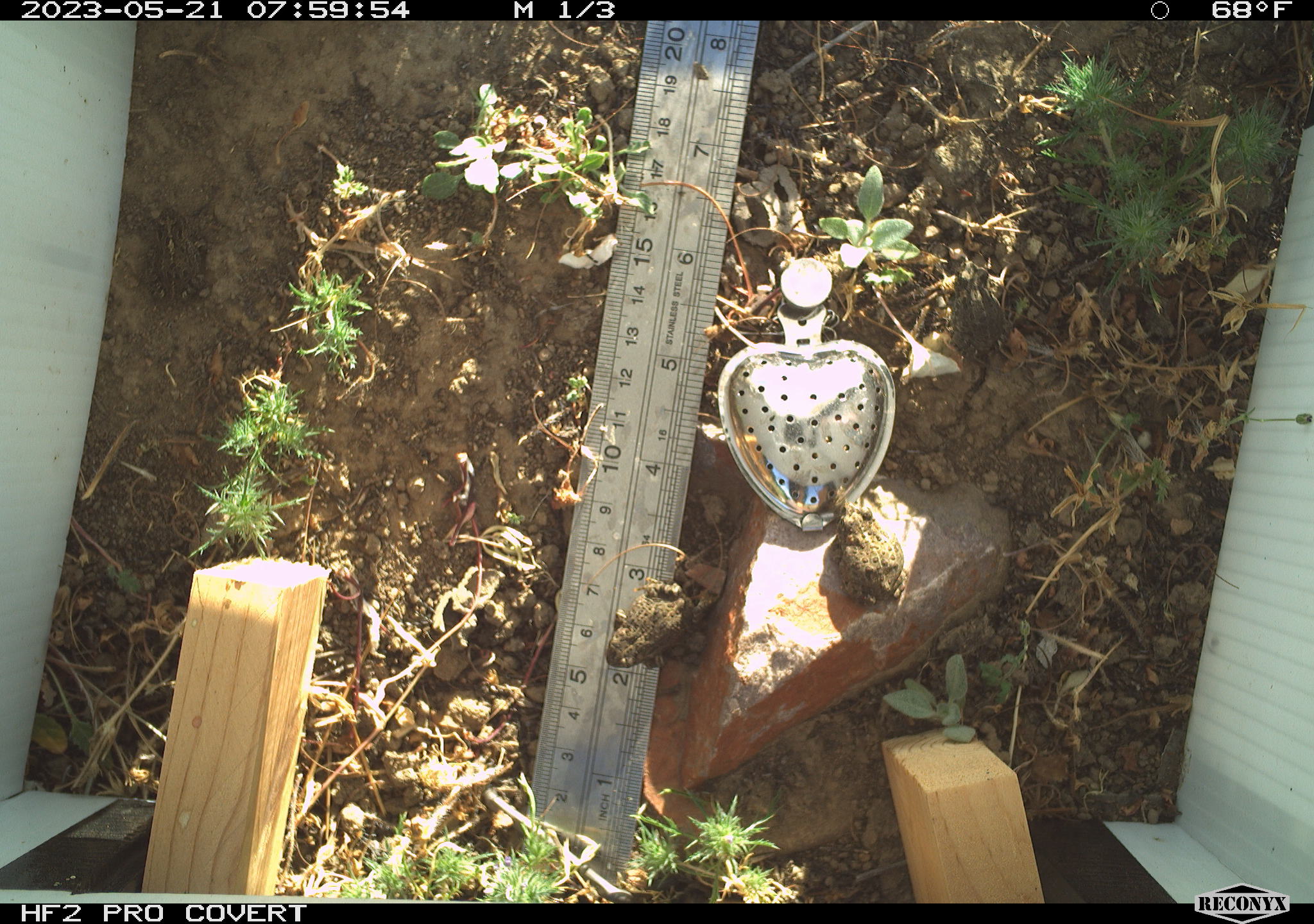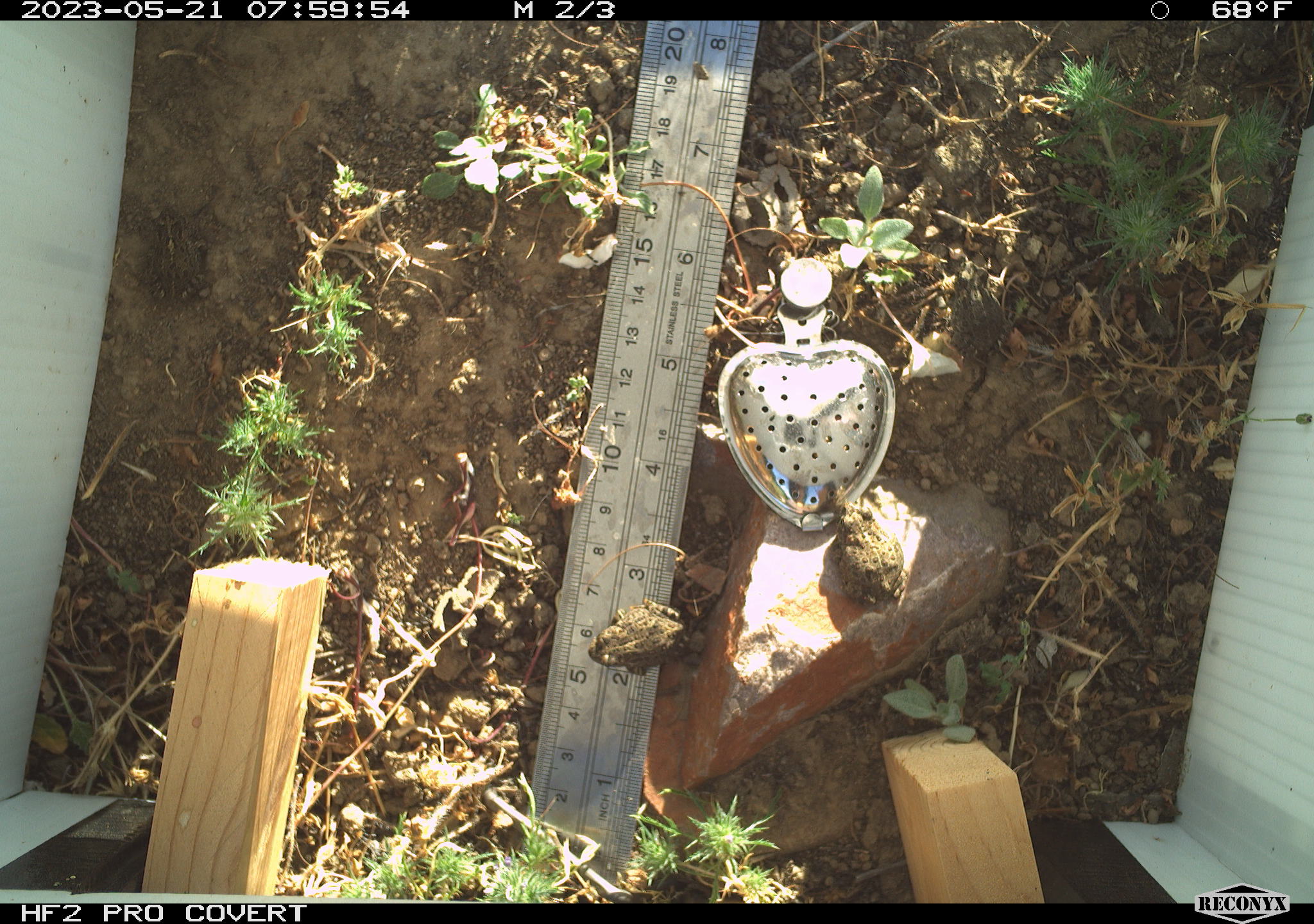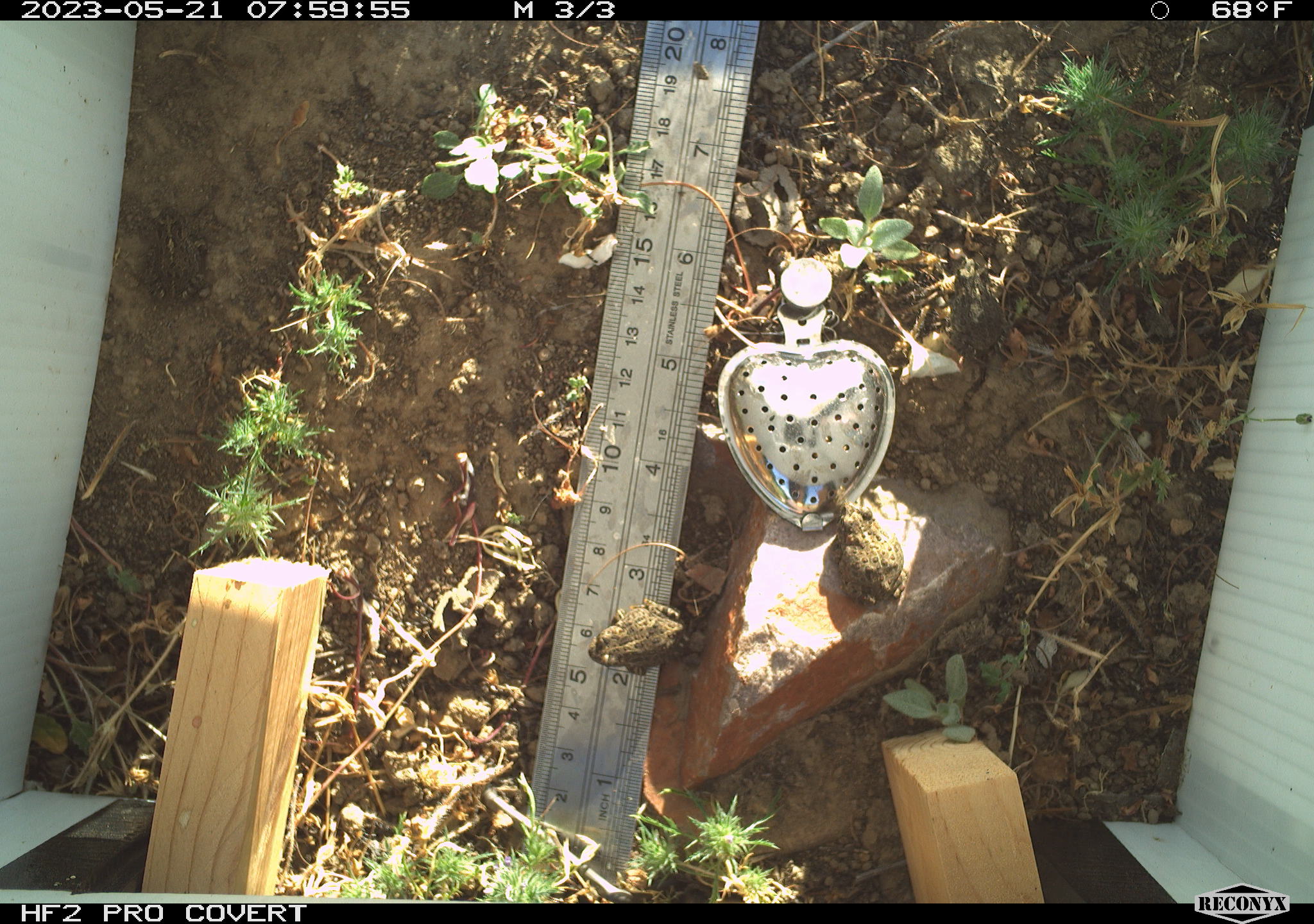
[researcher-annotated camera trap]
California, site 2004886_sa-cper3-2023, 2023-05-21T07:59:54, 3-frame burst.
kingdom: Animalia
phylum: Chordata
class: Amphibia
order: Anura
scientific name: Anura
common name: frogs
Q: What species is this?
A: Frogs (Anura).